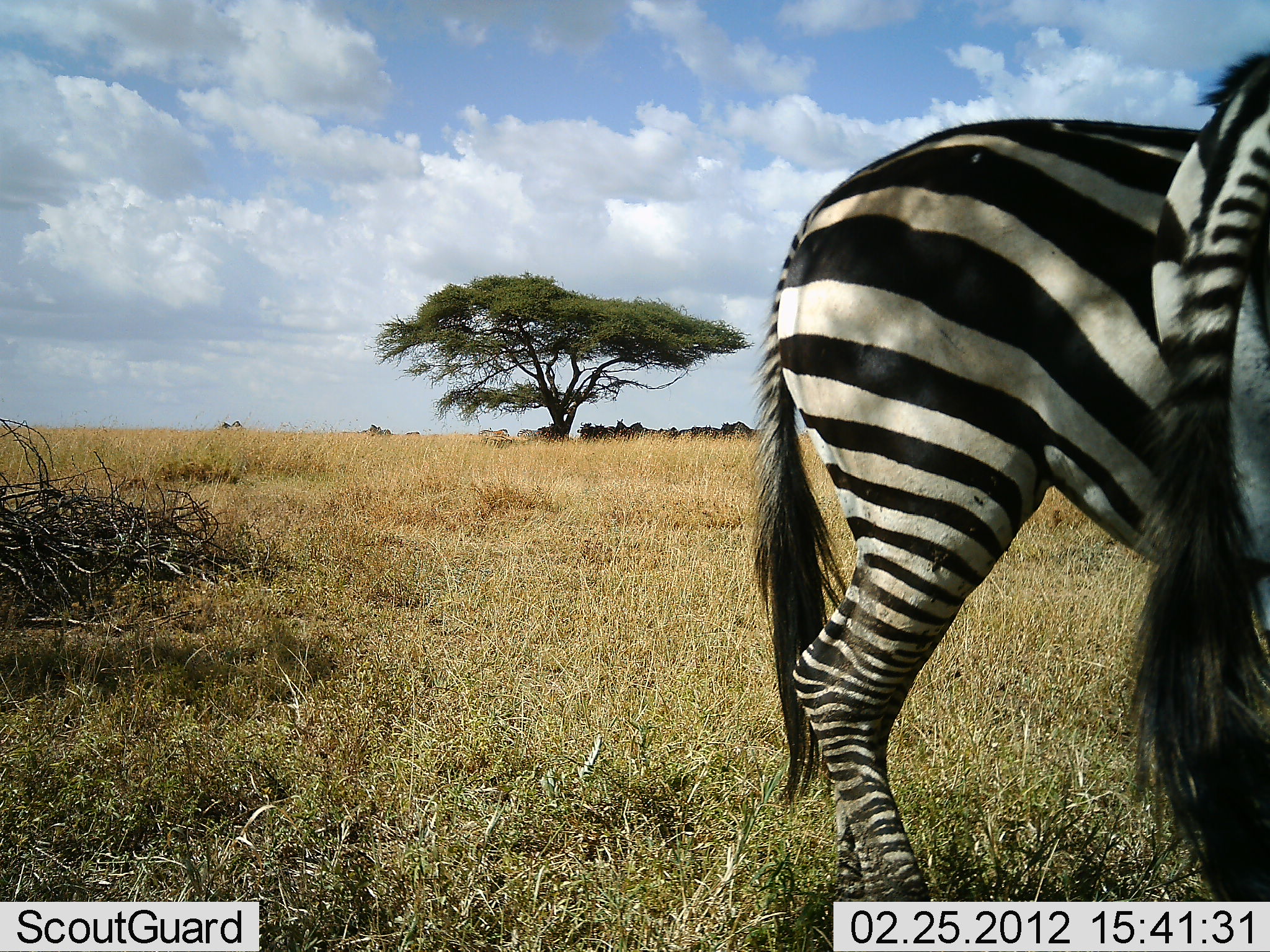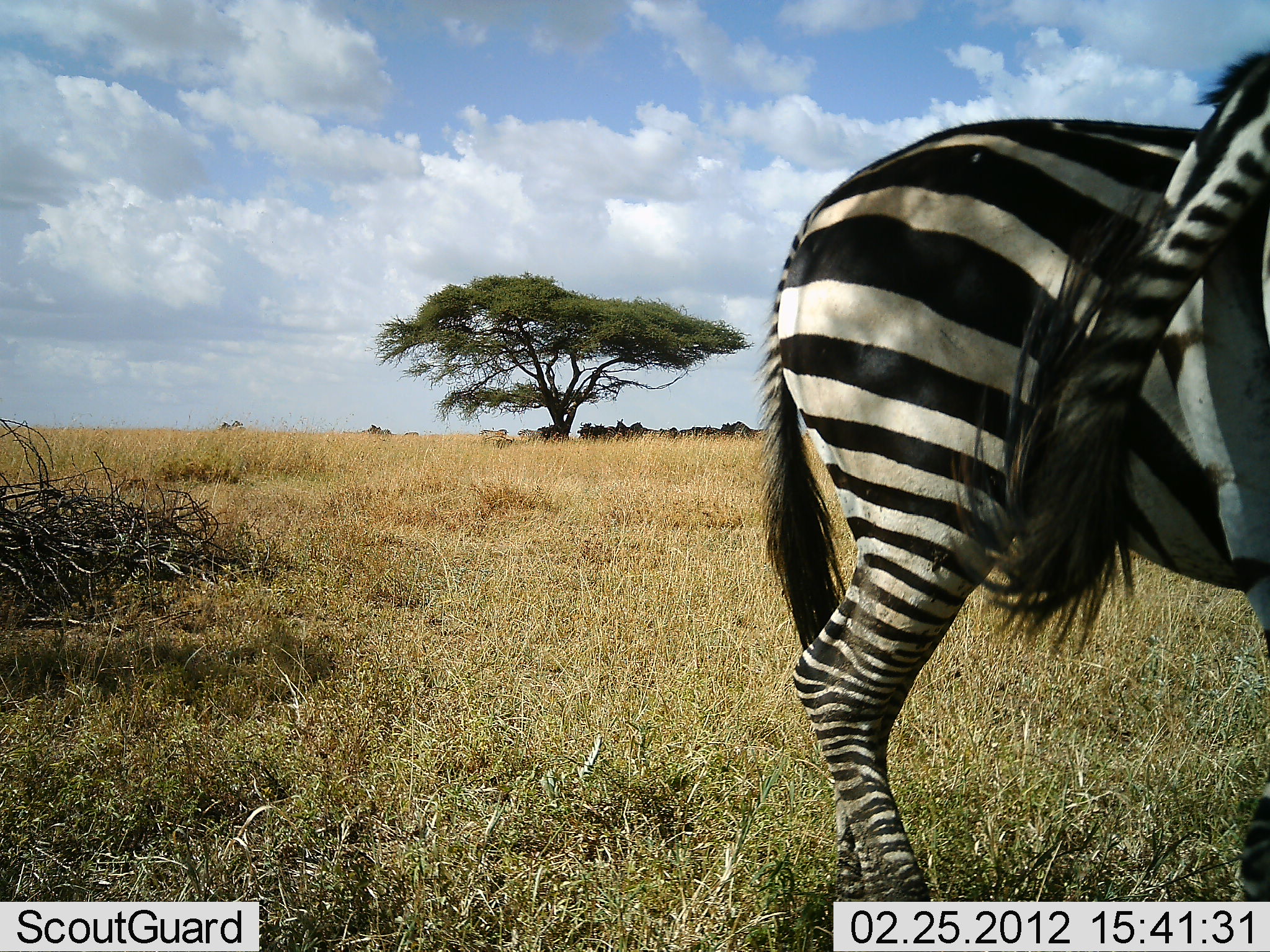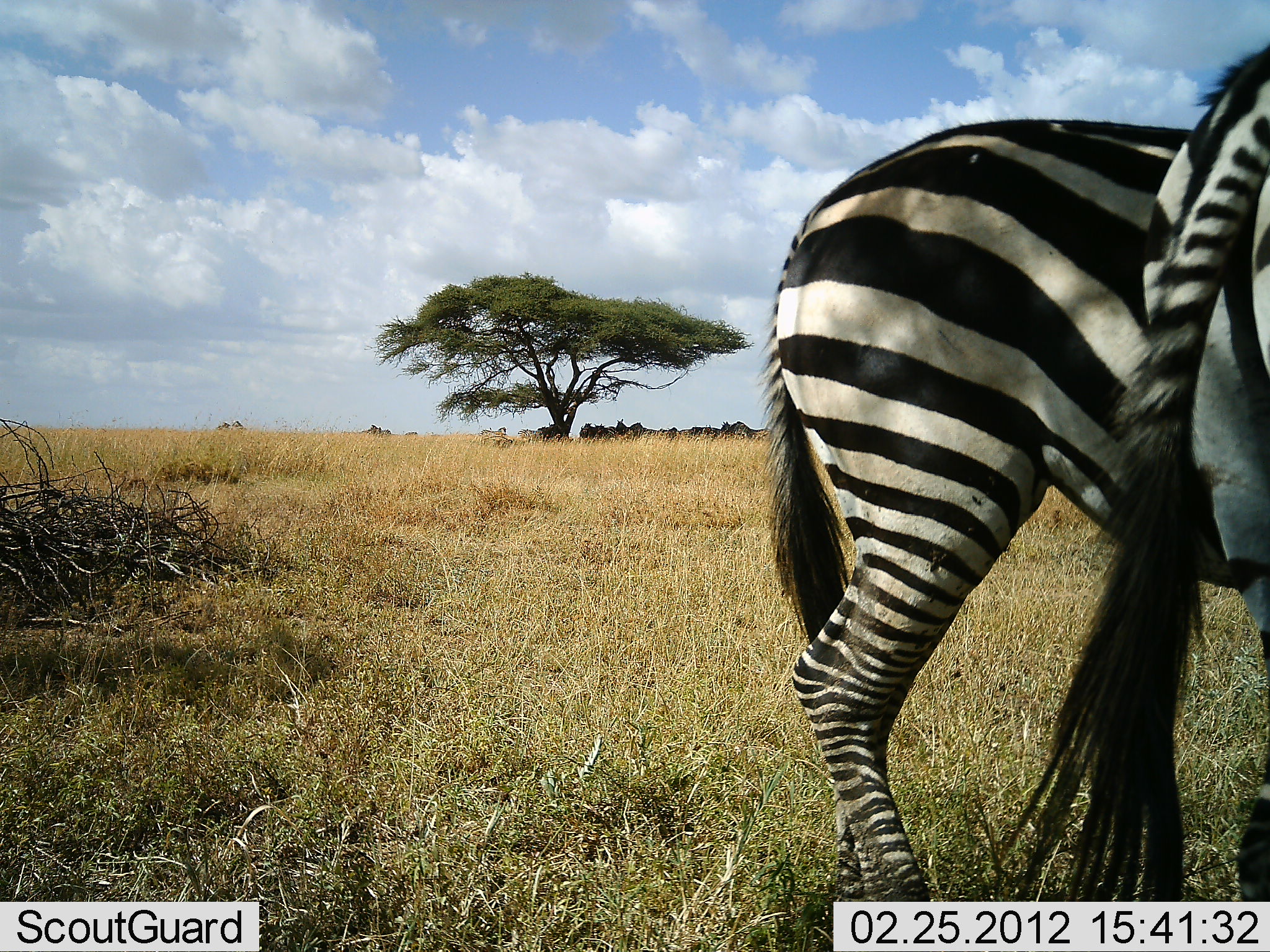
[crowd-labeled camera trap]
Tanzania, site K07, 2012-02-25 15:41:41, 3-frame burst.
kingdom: Animalia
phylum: Chordata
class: Mammalia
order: Perissodactyla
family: Equidae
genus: Equus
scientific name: Equus quagga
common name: plains zebra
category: zebra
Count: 2.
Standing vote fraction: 100%.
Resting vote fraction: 0%.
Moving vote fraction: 4%.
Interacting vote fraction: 0%.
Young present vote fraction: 0%.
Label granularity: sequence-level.